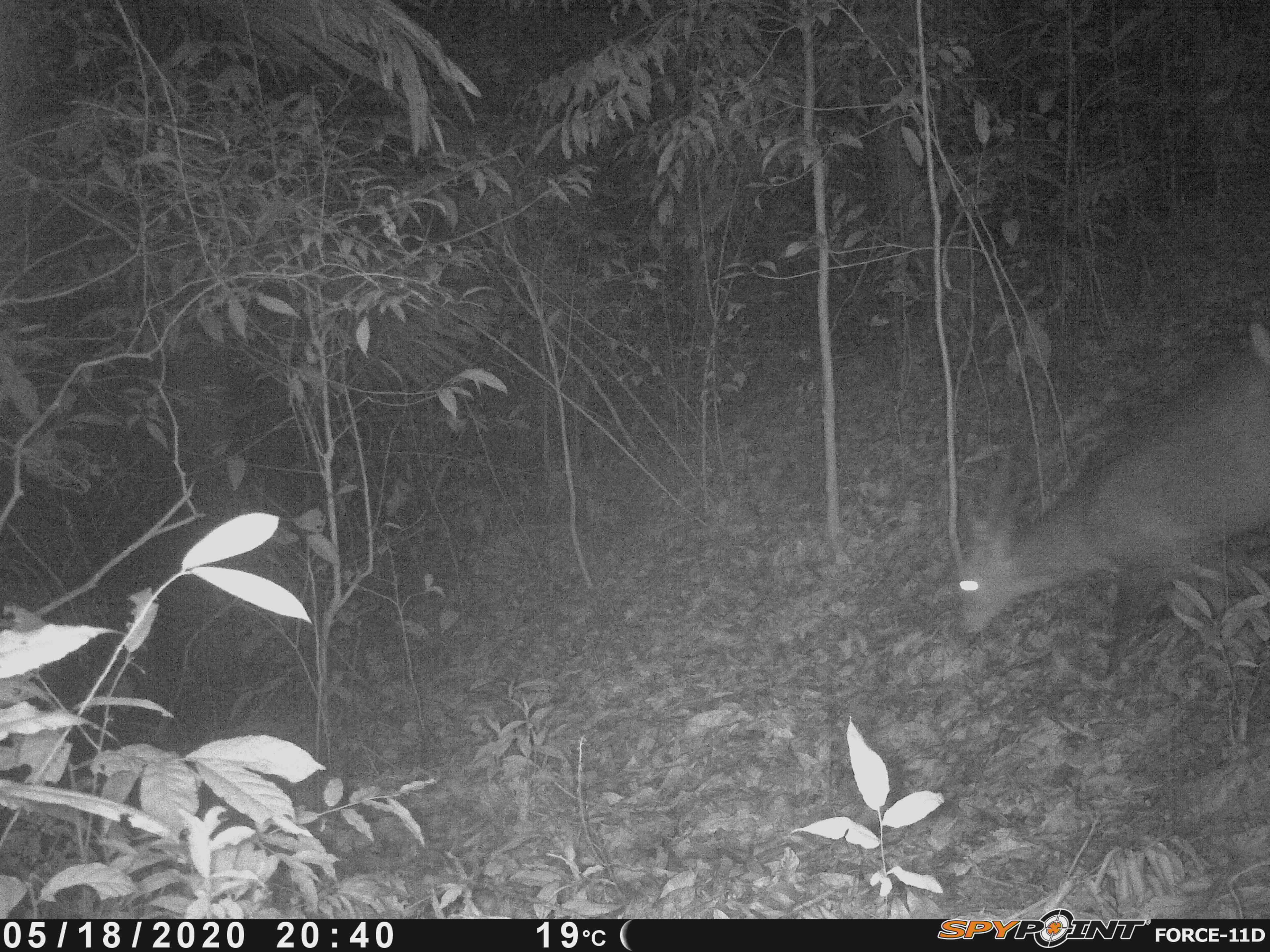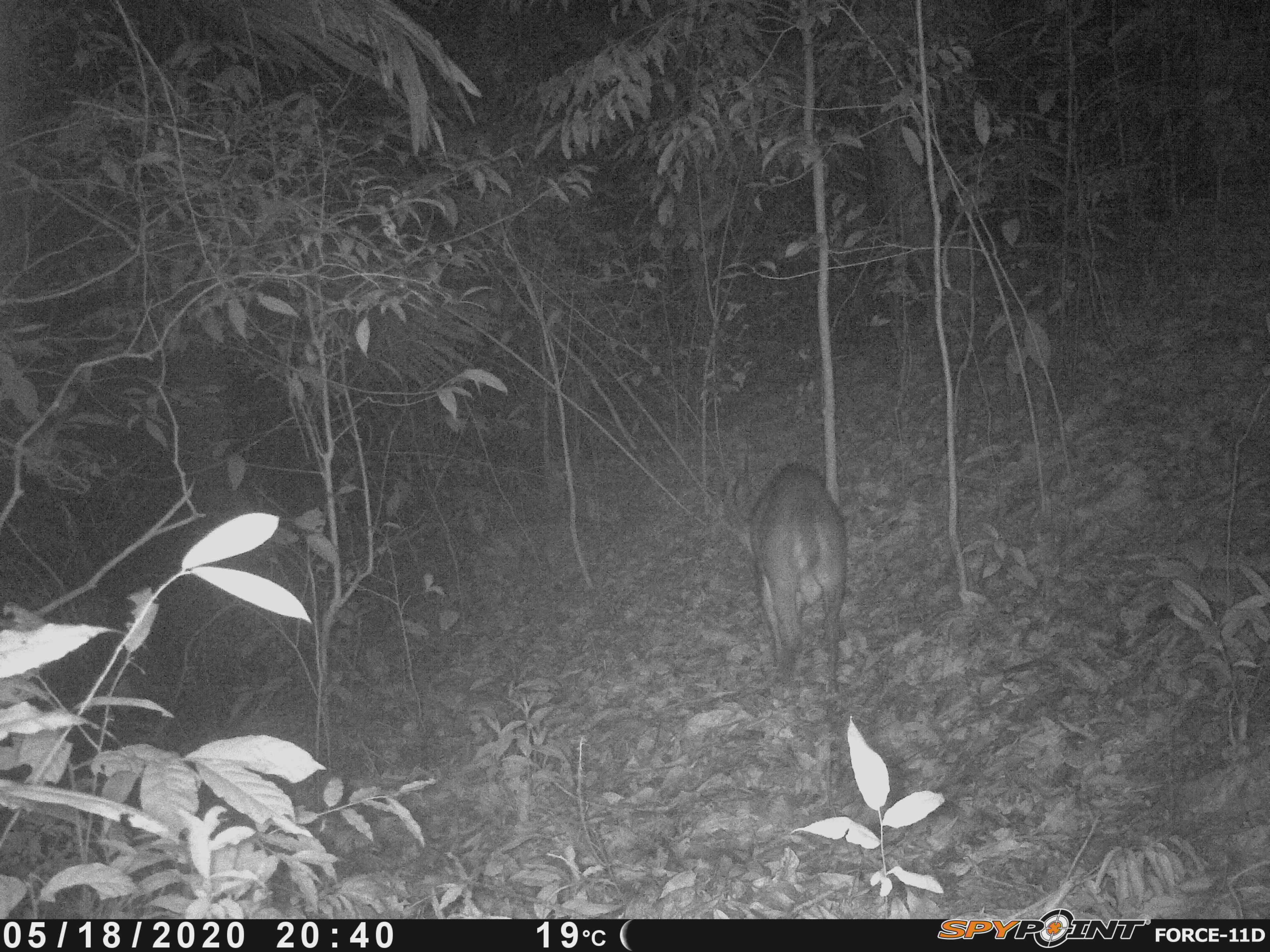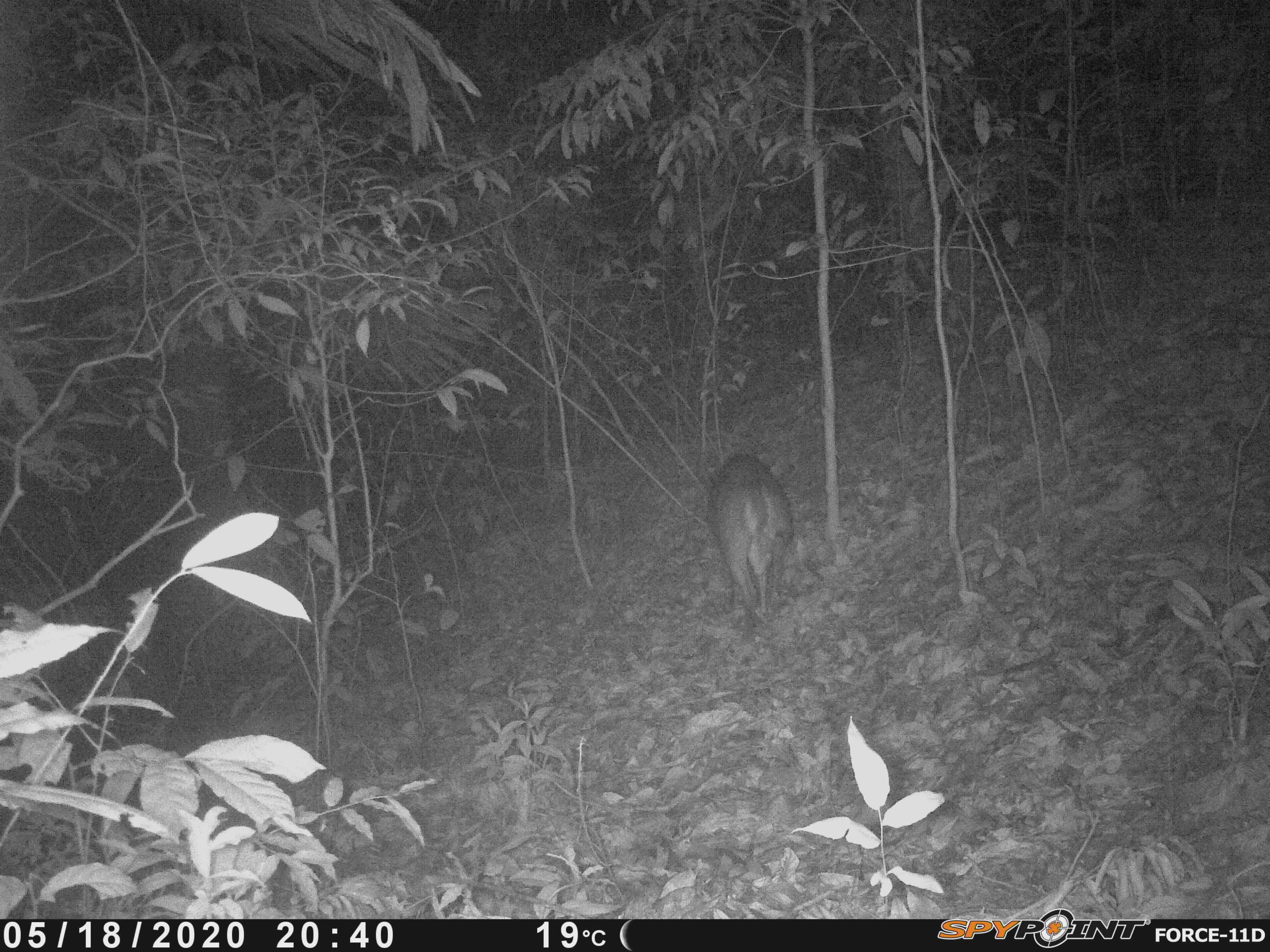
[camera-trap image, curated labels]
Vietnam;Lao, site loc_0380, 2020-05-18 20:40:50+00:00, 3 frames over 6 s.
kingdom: Animalia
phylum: Chordata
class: Mammalia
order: Artiodactyla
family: Cervidae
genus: Muntiacus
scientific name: Muntiacus vuquangensis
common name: large-antlered muntjac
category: large antlered muntjac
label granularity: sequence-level